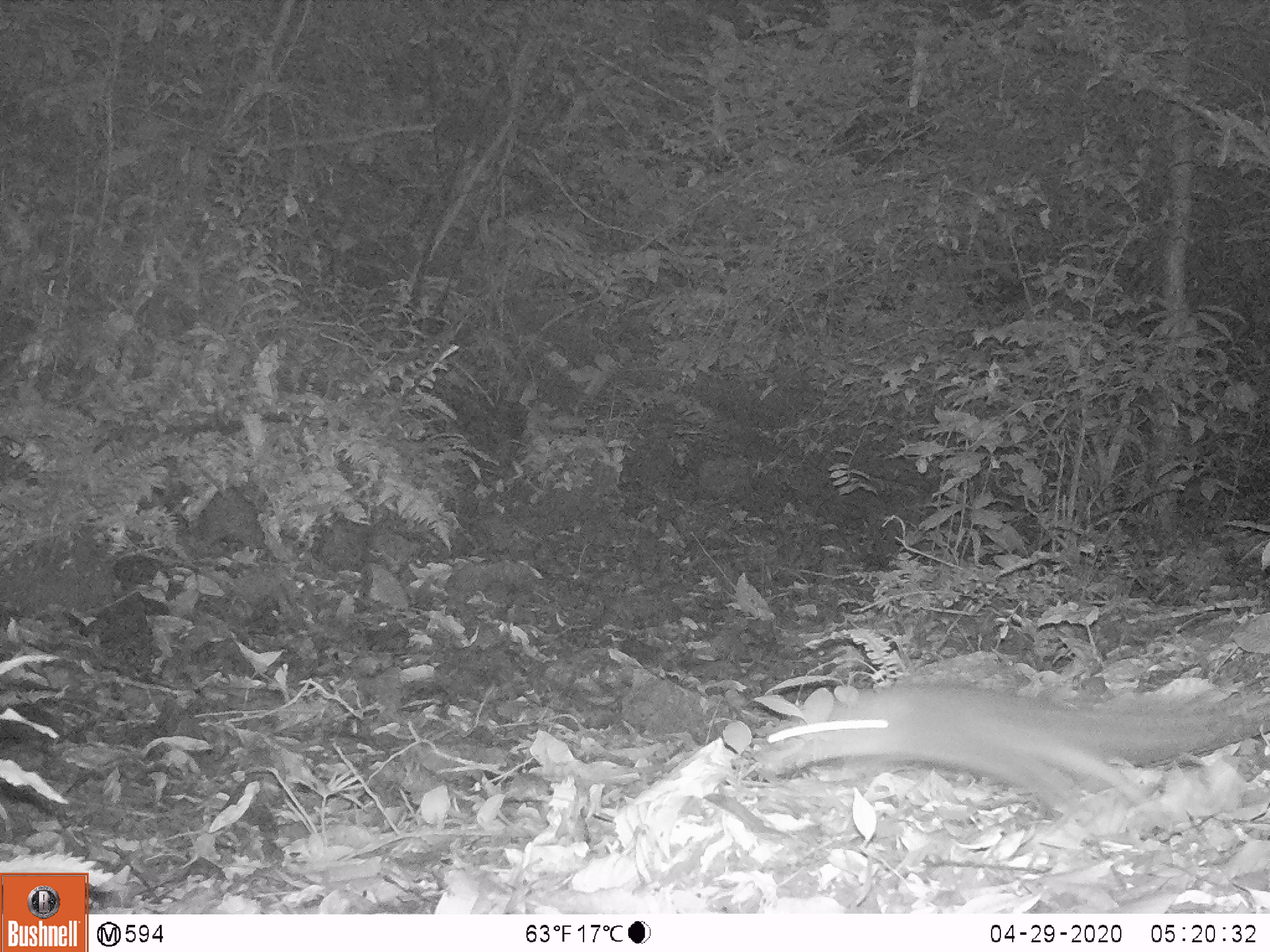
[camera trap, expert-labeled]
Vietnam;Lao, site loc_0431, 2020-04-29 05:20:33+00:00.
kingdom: Animalia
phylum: Chordata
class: Mammalia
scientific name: Mammalia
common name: mammal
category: unidentified small mammal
Unidentified small mammal (mammal) (Mammalia). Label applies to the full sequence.